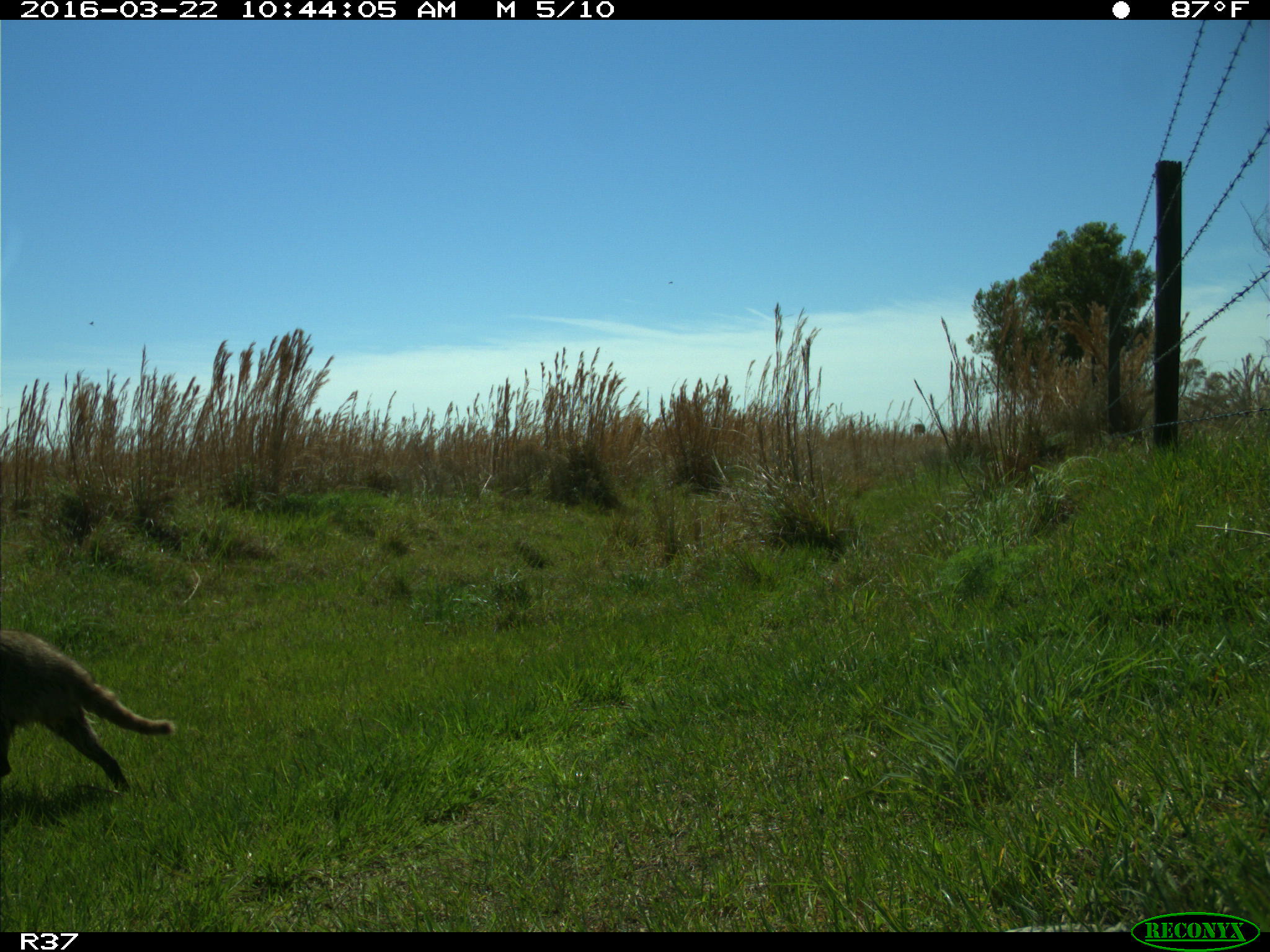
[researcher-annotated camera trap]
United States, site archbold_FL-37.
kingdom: Animalia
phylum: Chordata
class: Mammalia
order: Carnivora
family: Procyonidae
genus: Procyon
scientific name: Procyon lotor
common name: common raccoon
Procyon lotor (common raccoon).